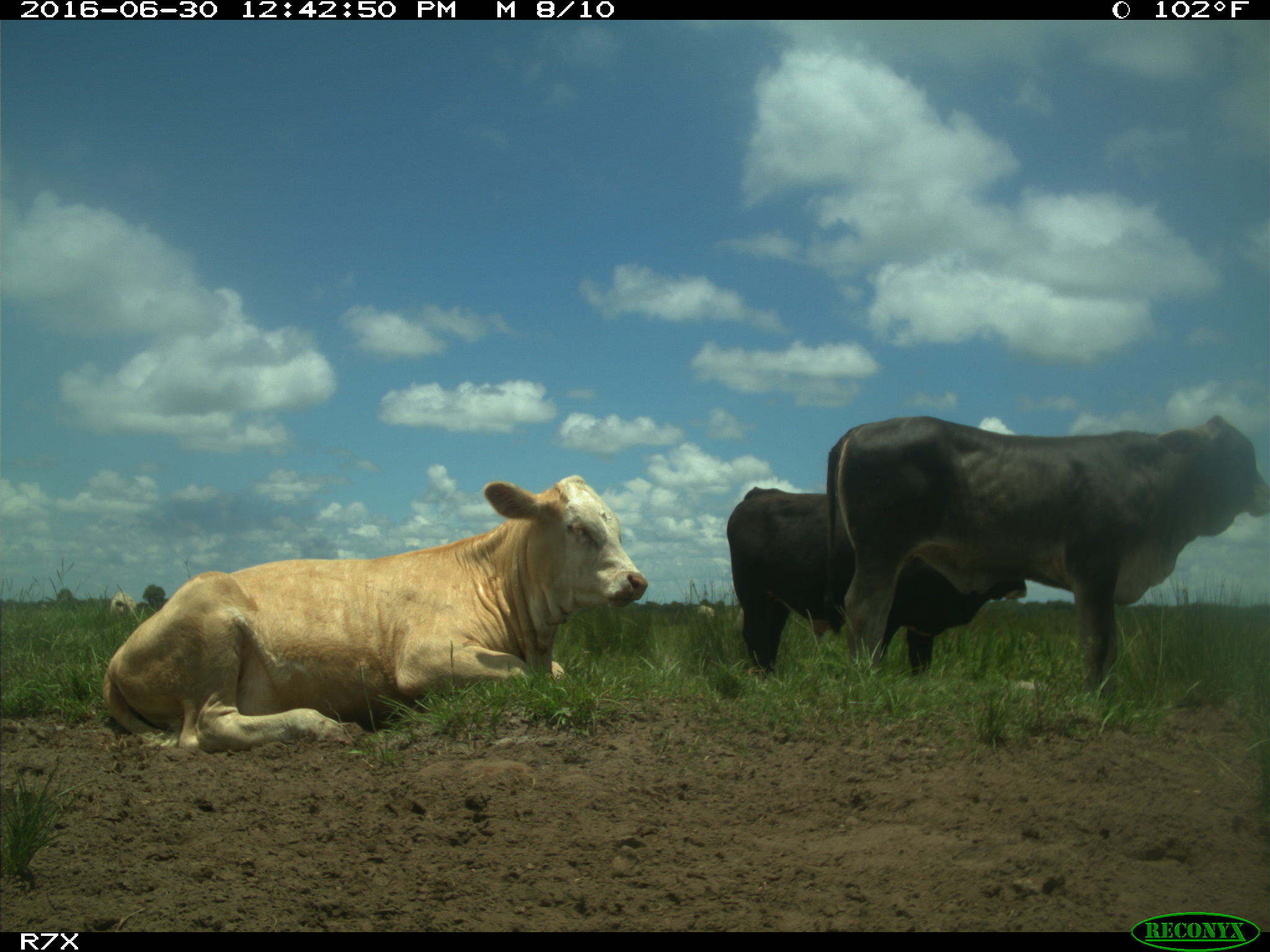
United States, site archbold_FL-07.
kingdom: Animalia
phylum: Chordata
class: Mammalia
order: Artiodactyla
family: Bovidae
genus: Bos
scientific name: Bos taurus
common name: domestic cow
Bos taurus (domestic cow).